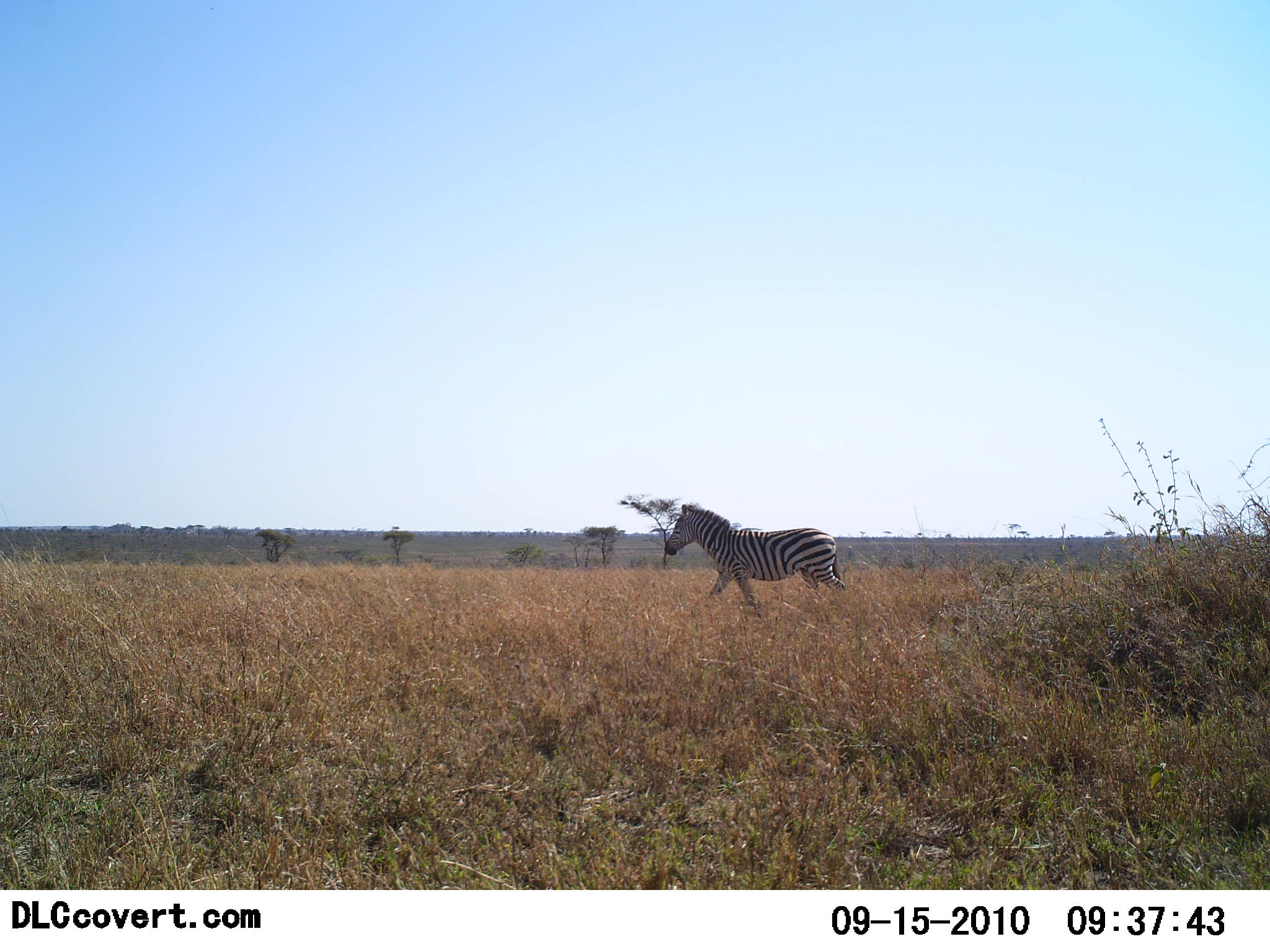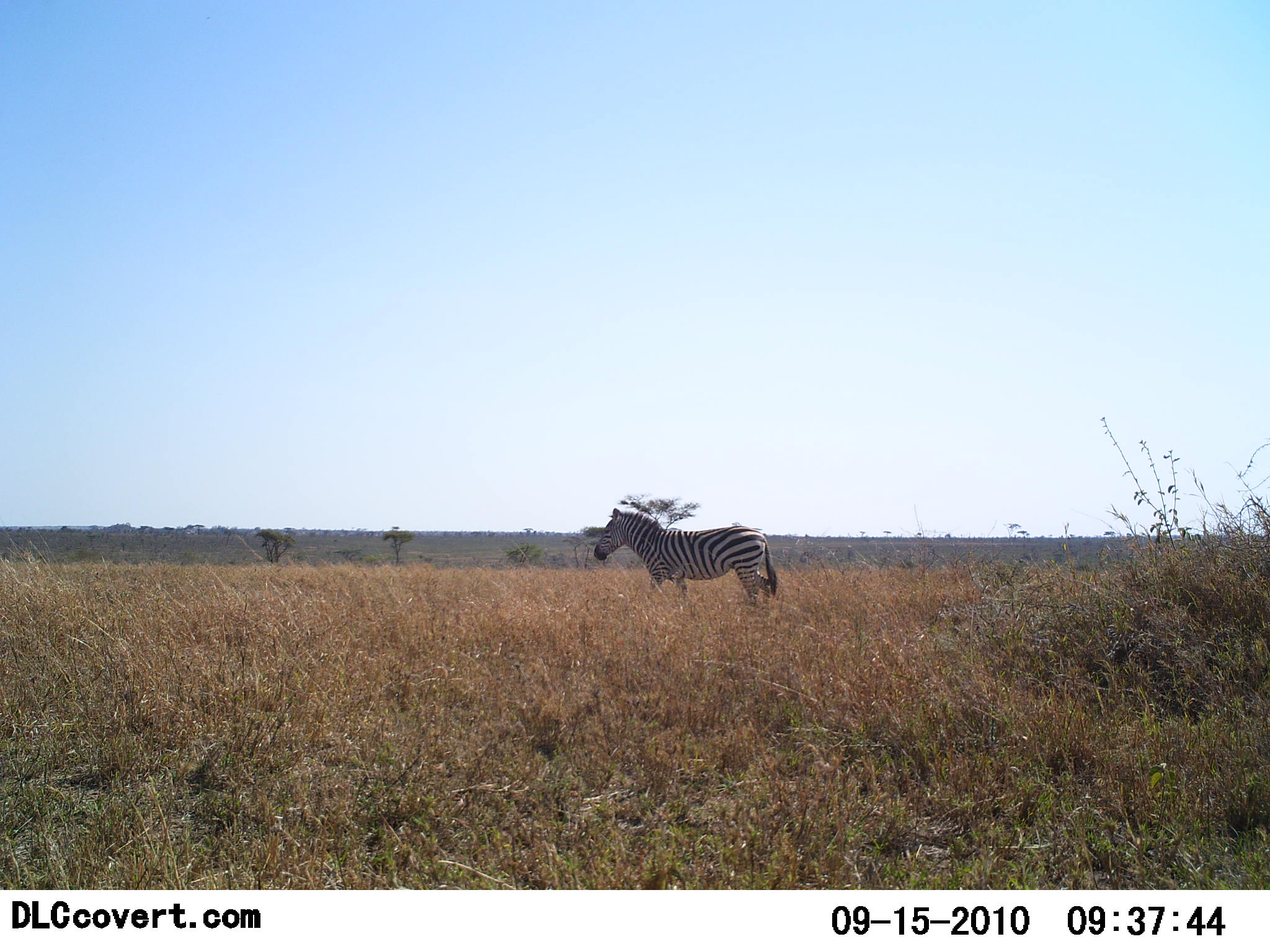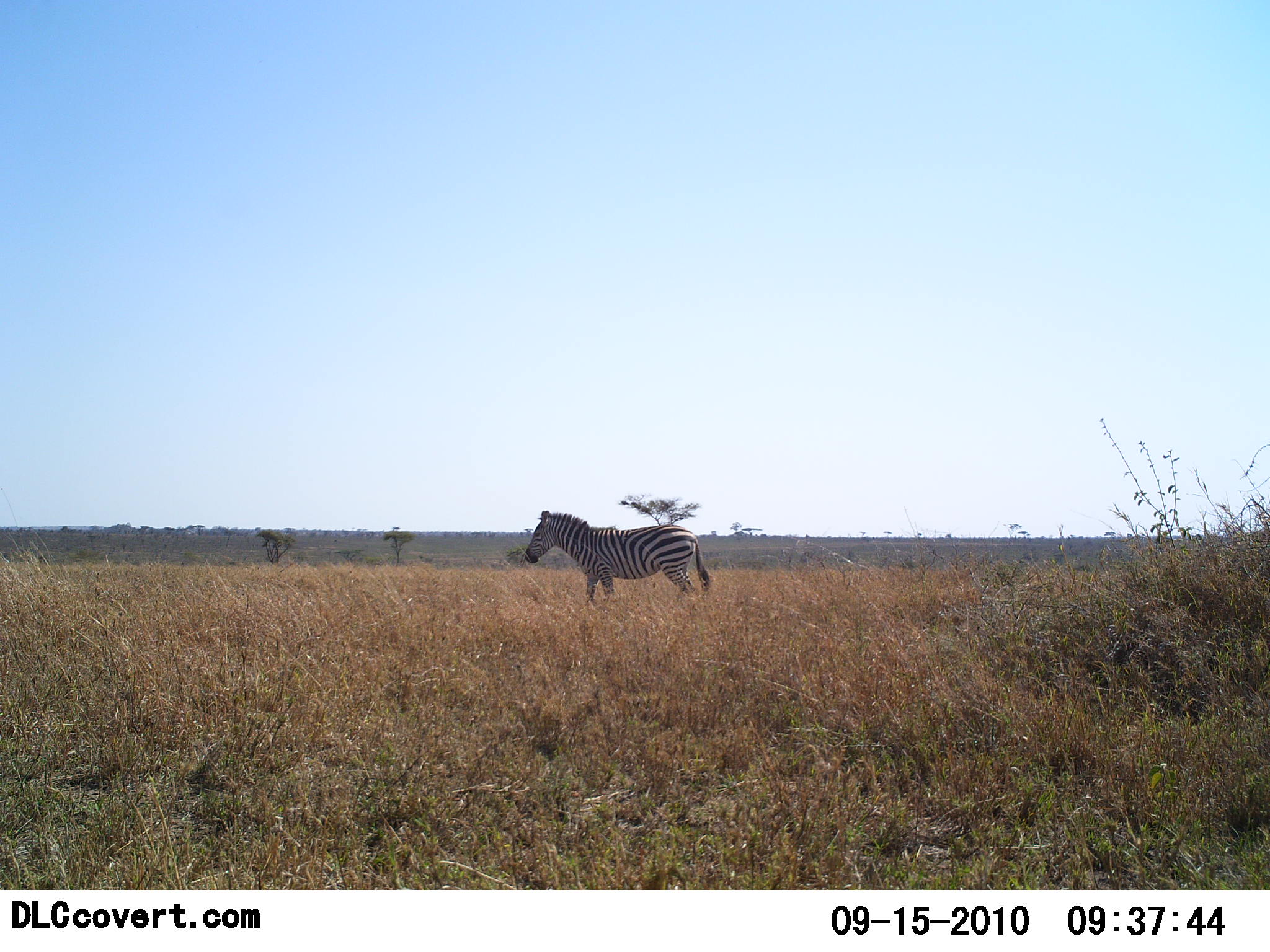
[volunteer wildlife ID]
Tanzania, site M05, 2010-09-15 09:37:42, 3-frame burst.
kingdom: Animalia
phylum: Chordata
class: Mammalia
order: Perissodactyla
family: Equidae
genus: Equus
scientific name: Equus quagga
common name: plains zebra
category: zebra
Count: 1.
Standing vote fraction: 15%.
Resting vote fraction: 0%.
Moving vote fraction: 85%.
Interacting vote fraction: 0%.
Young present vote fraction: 0%.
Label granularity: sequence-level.